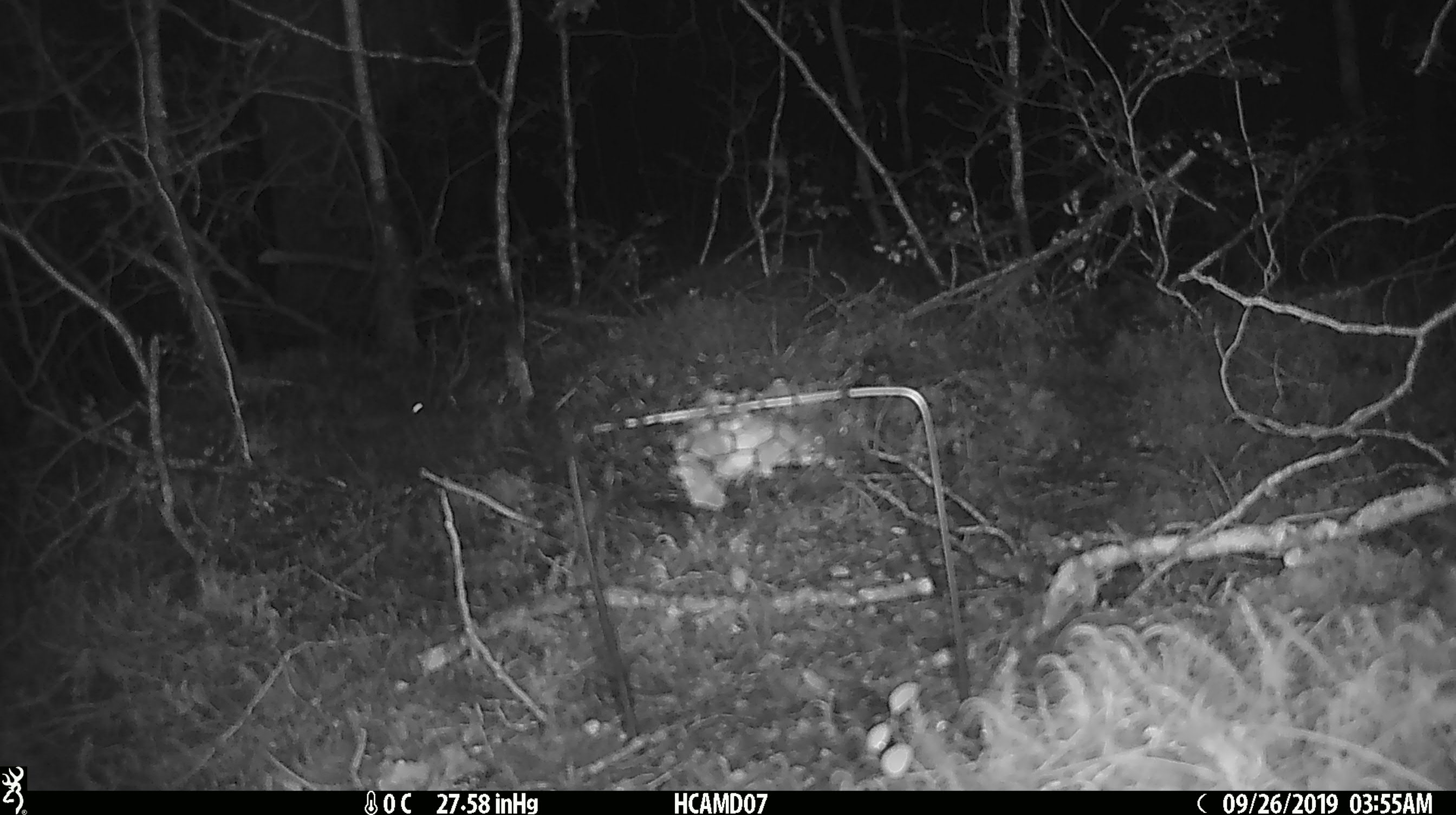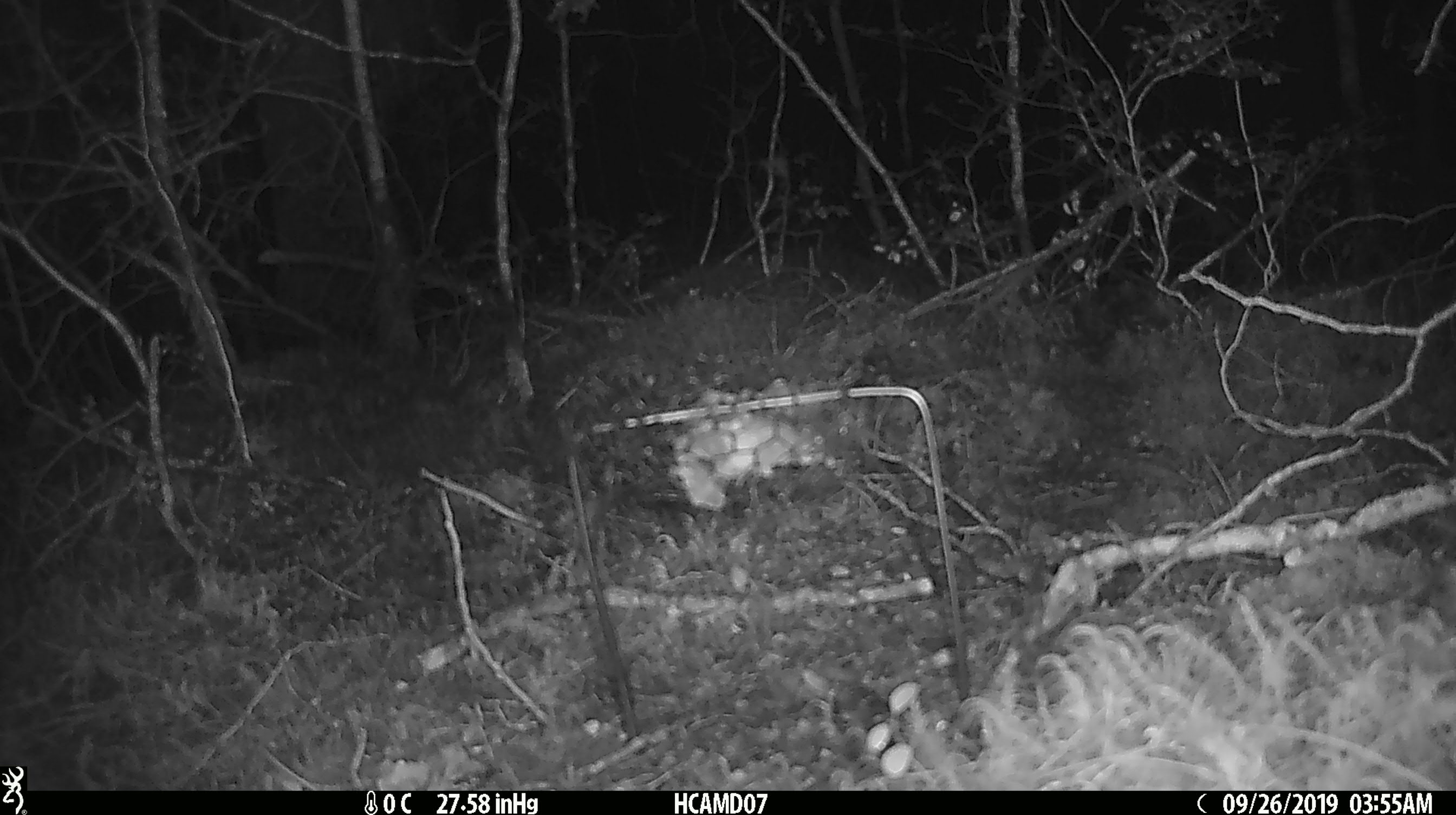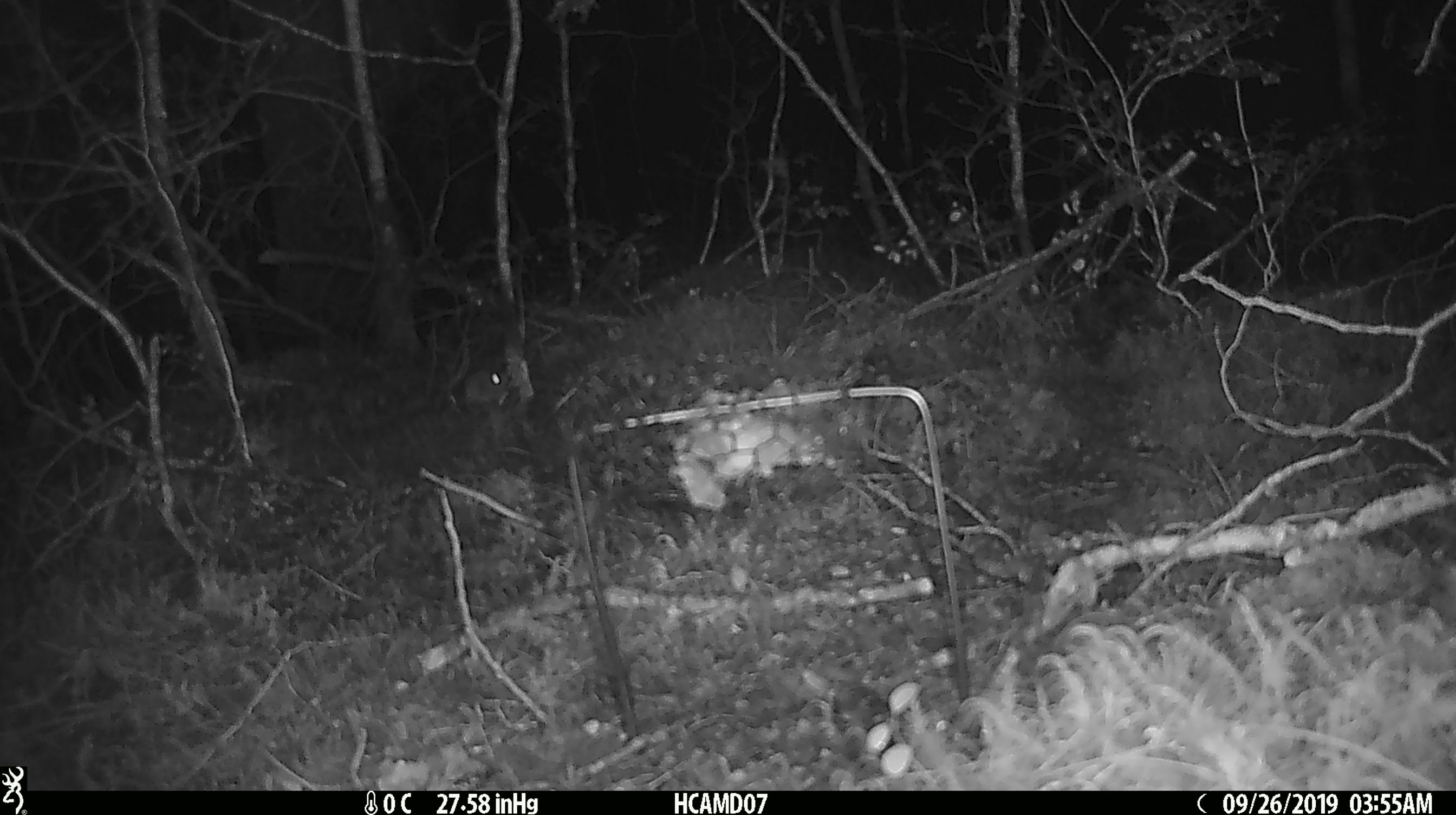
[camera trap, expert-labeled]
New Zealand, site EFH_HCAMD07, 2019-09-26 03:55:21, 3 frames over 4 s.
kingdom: Animalia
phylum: Chordata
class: Mammalia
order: Rodentia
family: Muridae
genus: Mus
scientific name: Mus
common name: mouse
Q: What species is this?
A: Mouse (Mus).